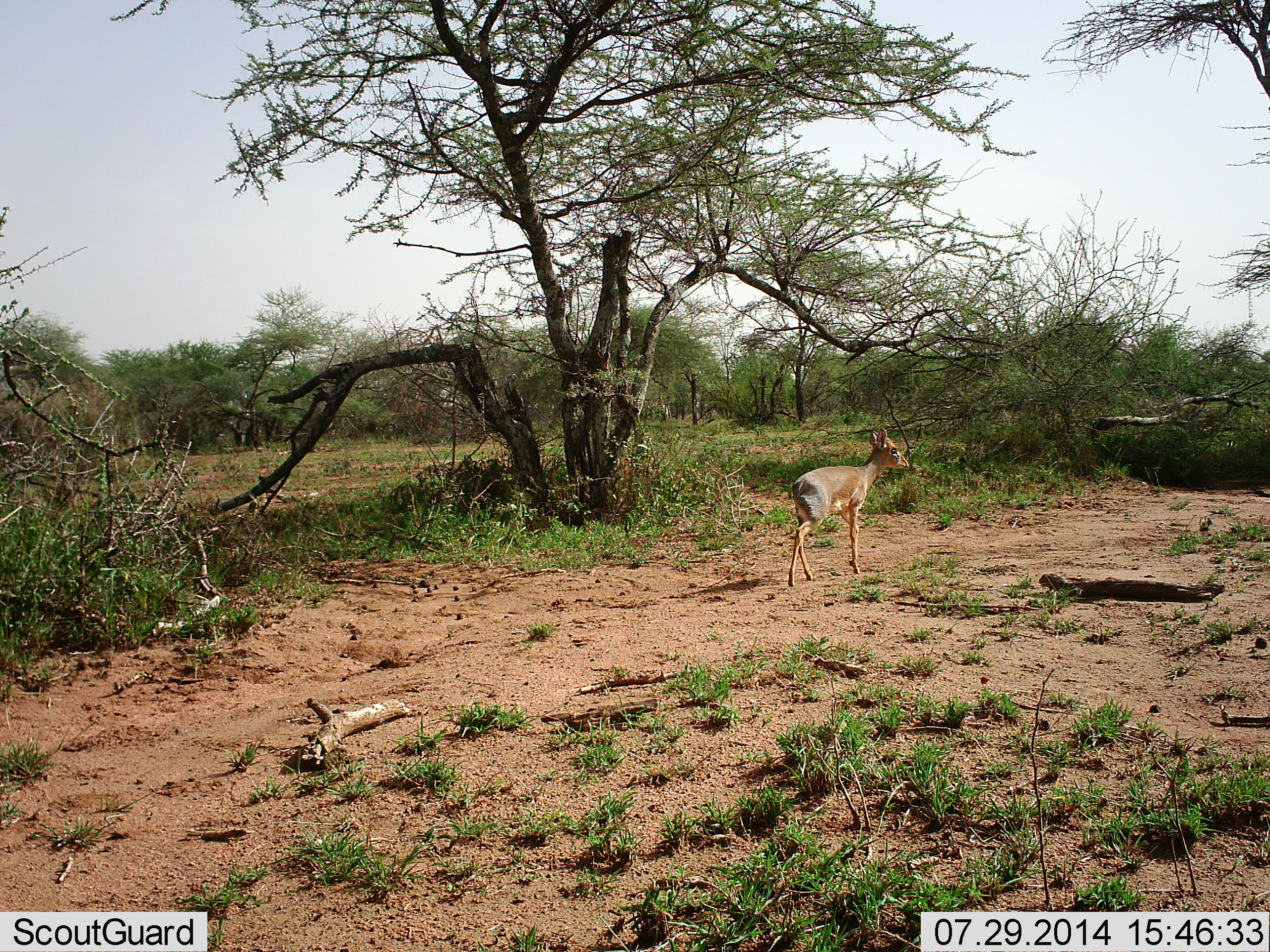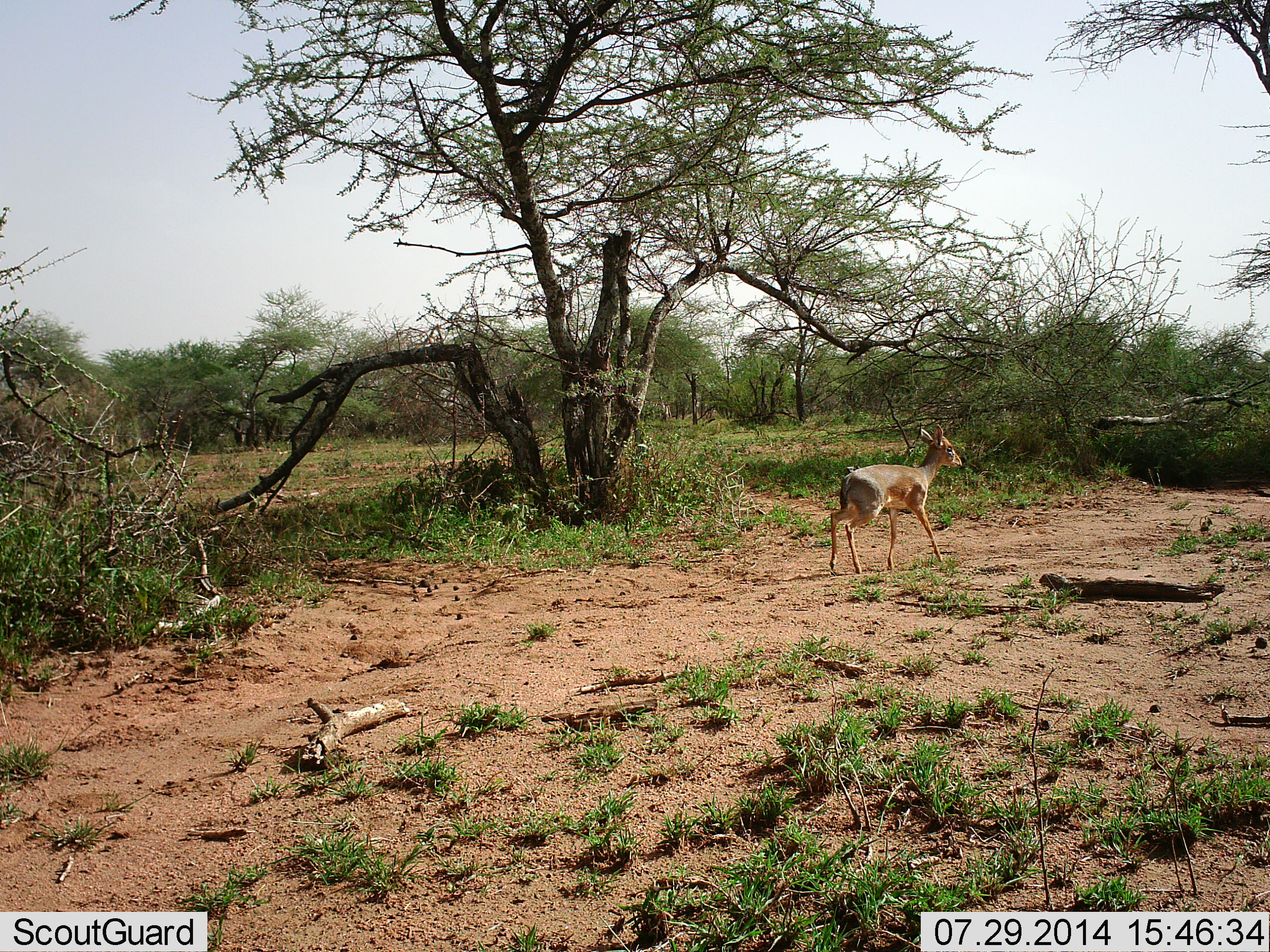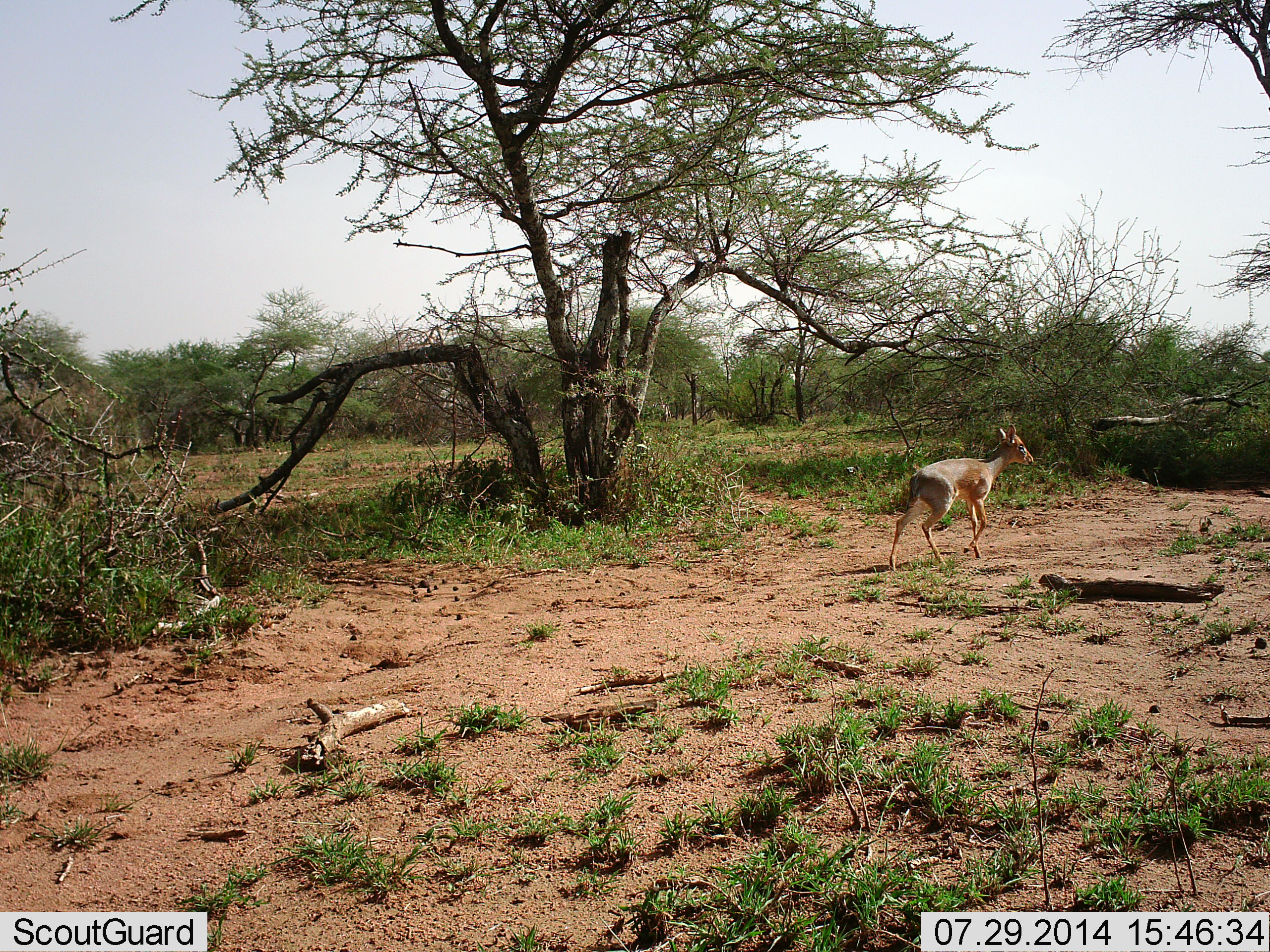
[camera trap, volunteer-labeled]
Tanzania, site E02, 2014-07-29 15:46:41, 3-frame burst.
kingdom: Animalia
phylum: Chordata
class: Mammalia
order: Artiodactyla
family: Bovidae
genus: Madoqua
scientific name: Madoqua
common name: dikdik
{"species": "dikdik (Madoqua)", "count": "1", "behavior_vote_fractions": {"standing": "20%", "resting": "0%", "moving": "80%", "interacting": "0%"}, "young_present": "0%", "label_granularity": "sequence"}